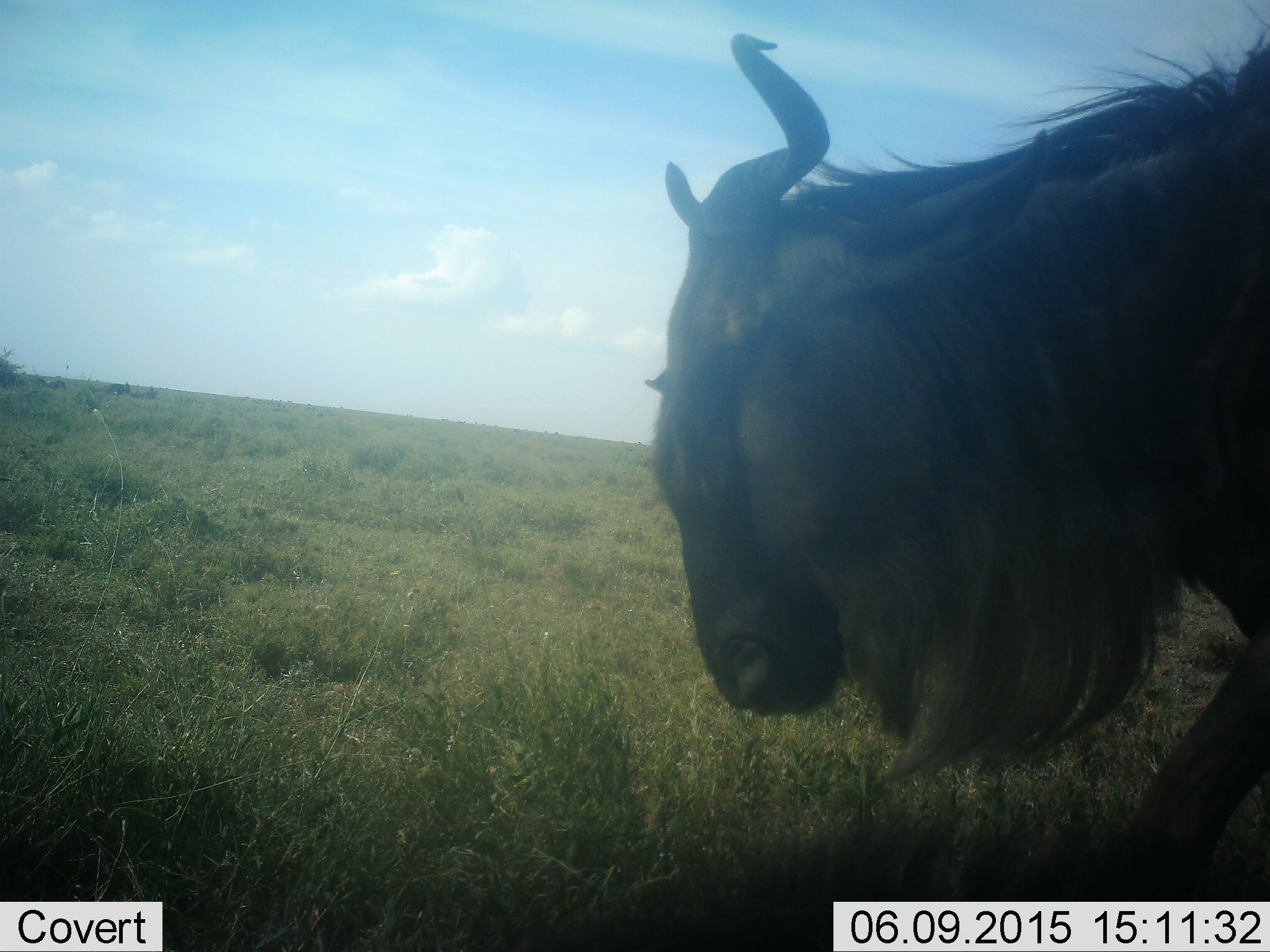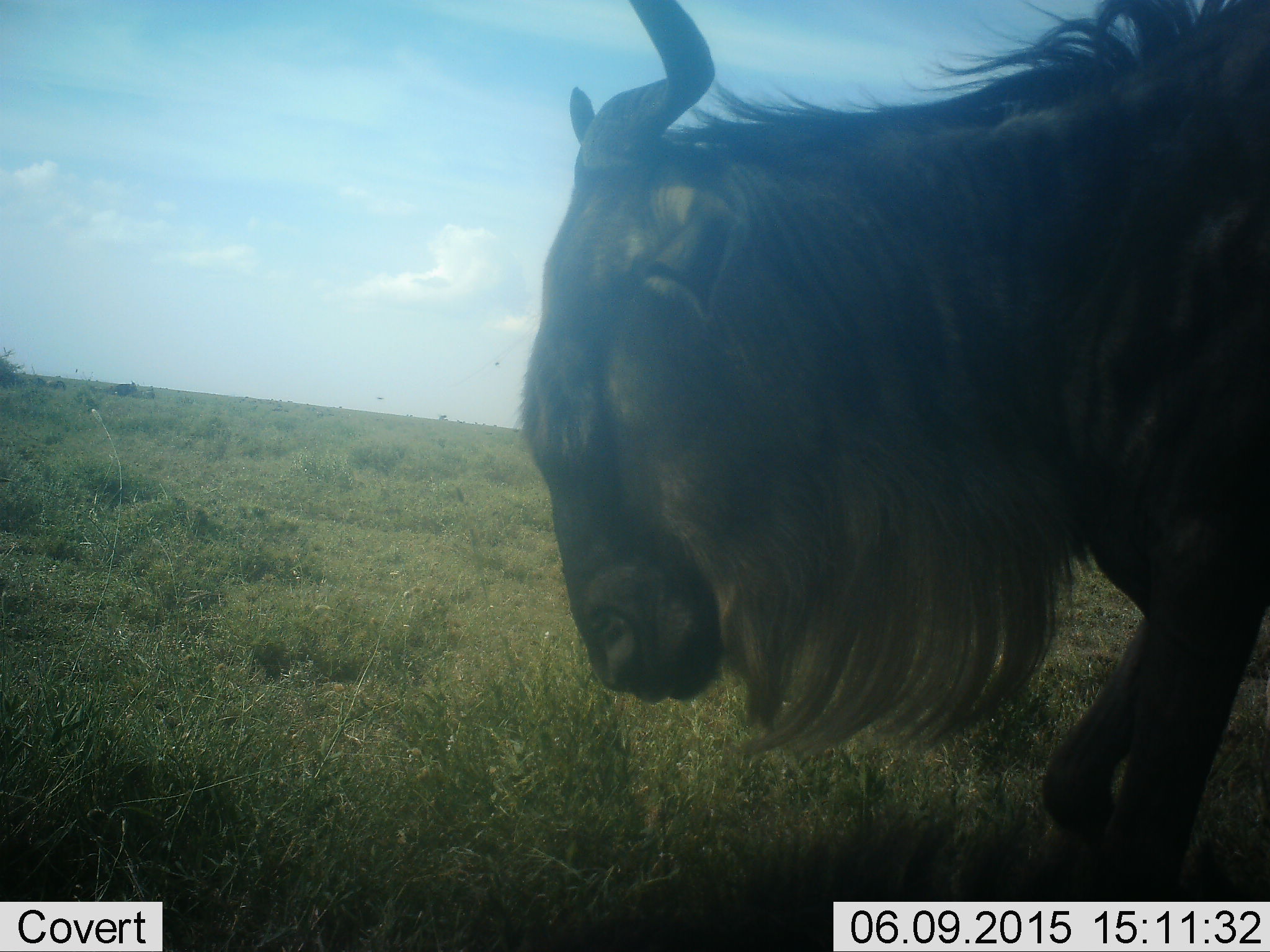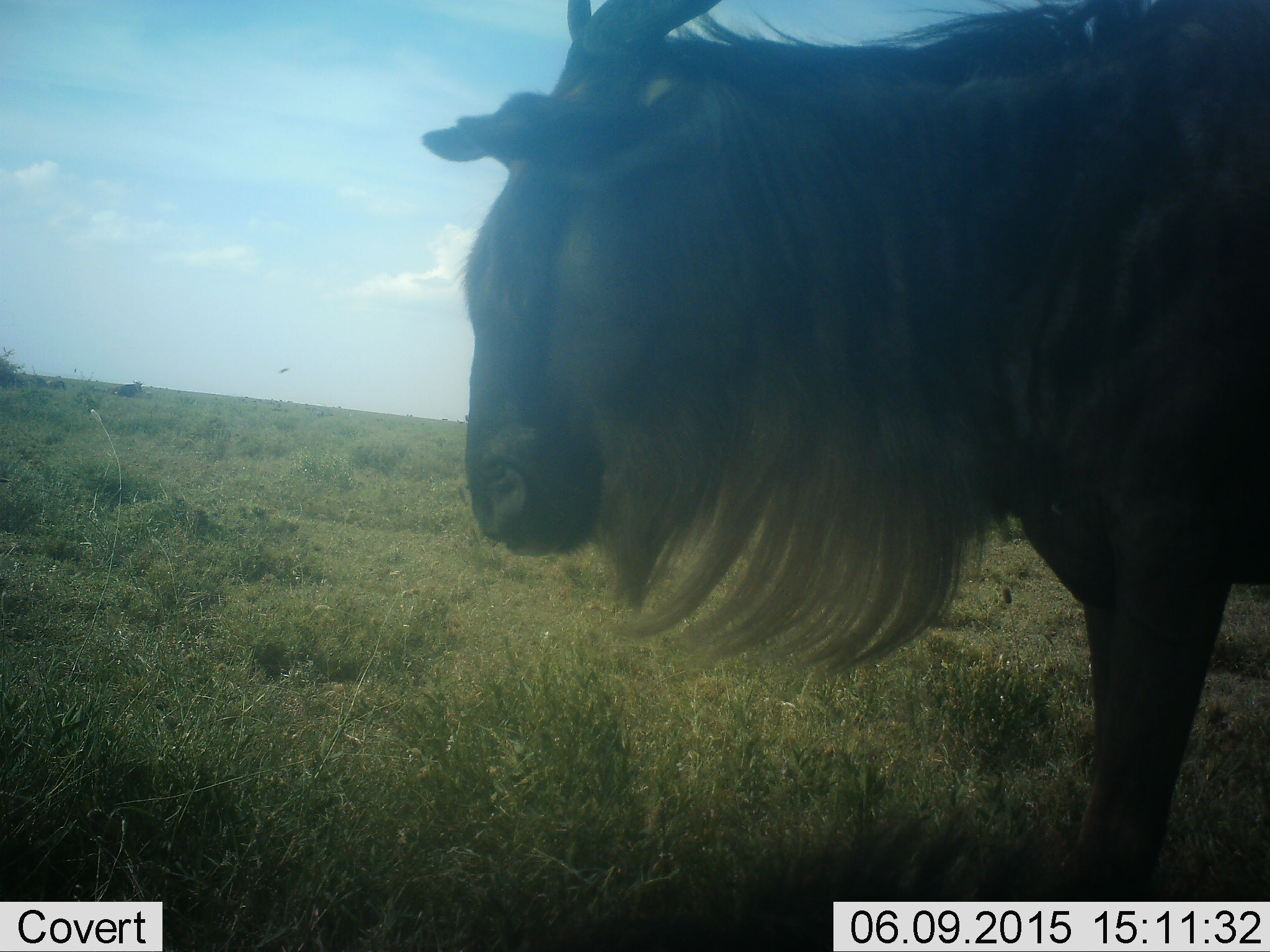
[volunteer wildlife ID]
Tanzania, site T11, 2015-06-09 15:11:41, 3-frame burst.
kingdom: Animalia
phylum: Chordata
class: Mammalia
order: Artiodactyla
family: Bovidae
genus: Connochaetes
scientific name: Connochaetes taurinus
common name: blue wildebeest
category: wildebeest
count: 1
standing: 60%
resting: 0%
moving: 40%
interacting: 0%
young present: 0%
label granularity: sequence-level